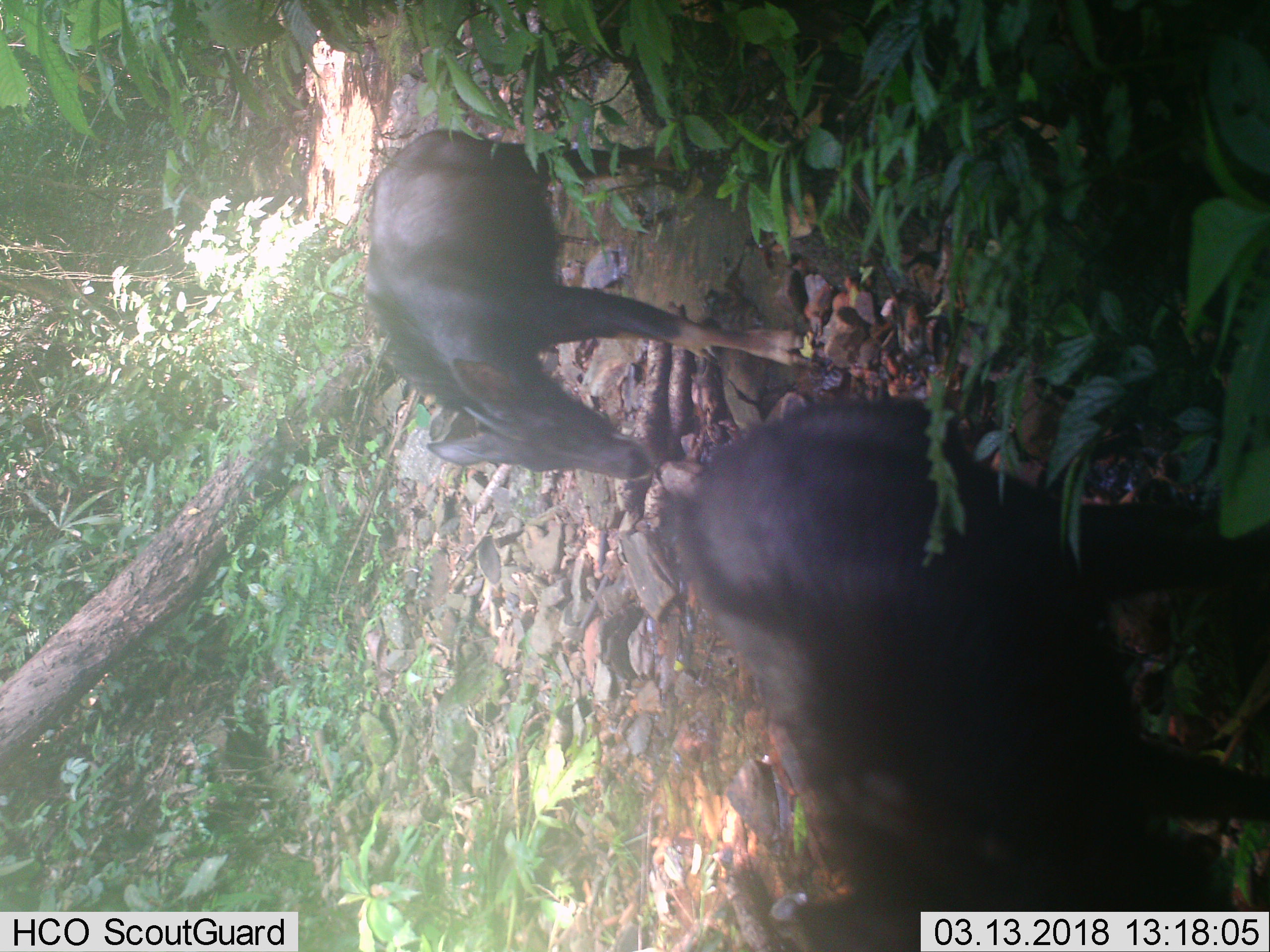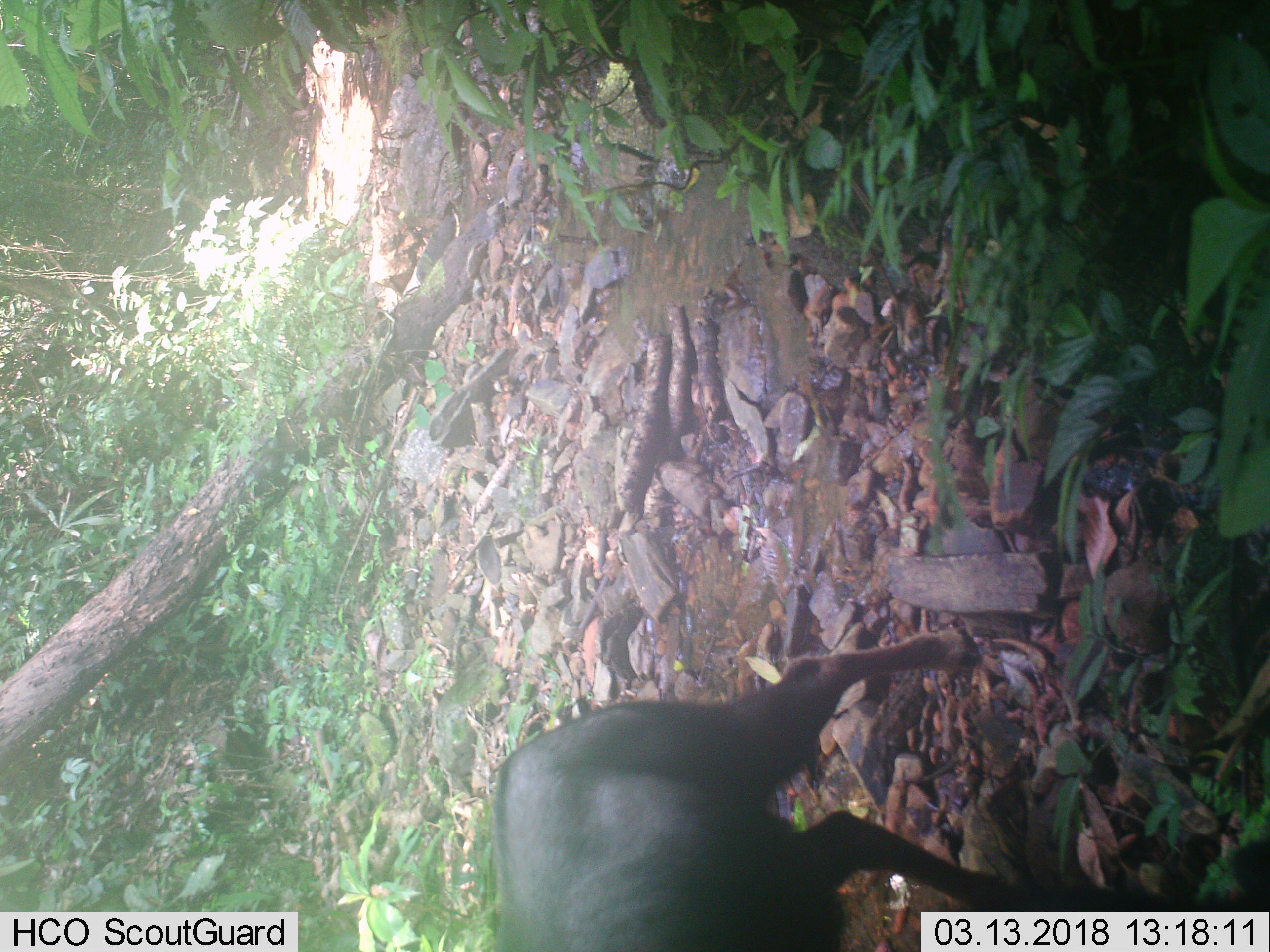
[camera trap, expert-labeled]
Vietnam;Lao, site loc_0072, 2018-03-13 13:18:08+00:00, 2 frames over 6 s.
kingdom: Animalia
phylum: Chordata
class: Mammalia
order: Artiodactyla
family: Bovidae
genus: Capricornis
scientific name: Capricornis sumatraensis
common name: chinese serow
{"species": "chinese serow (Capricornis sumatraensis)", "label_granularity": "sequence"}